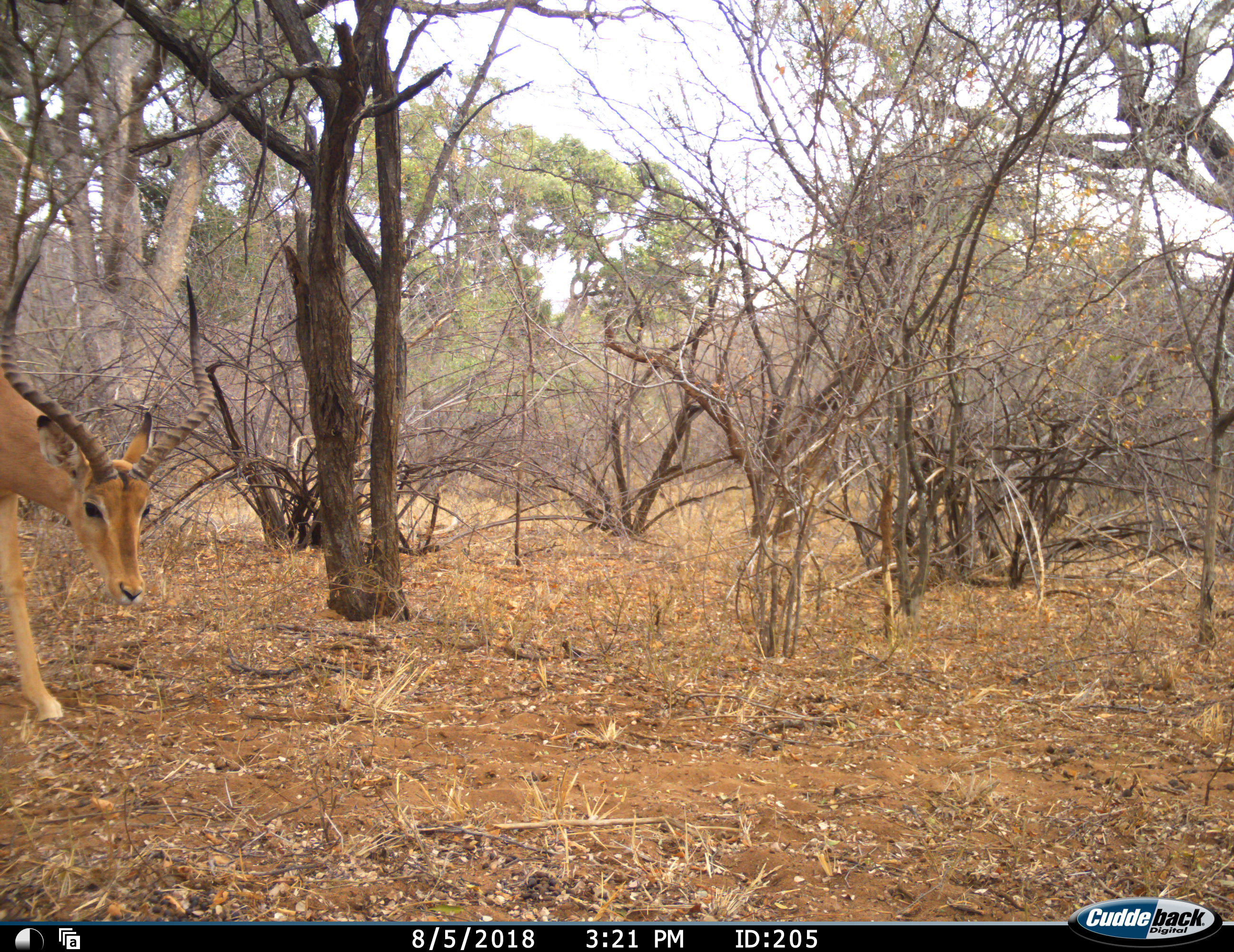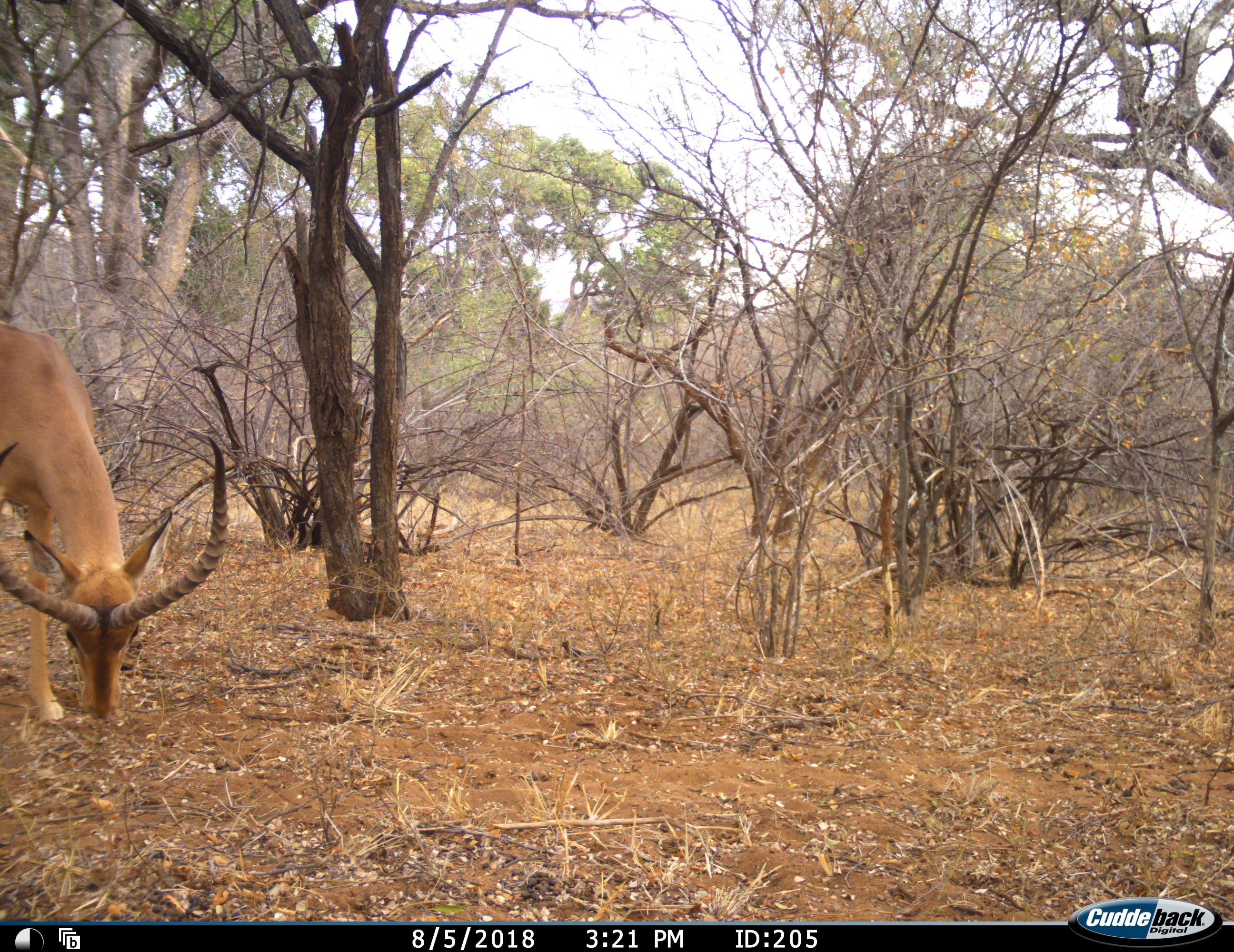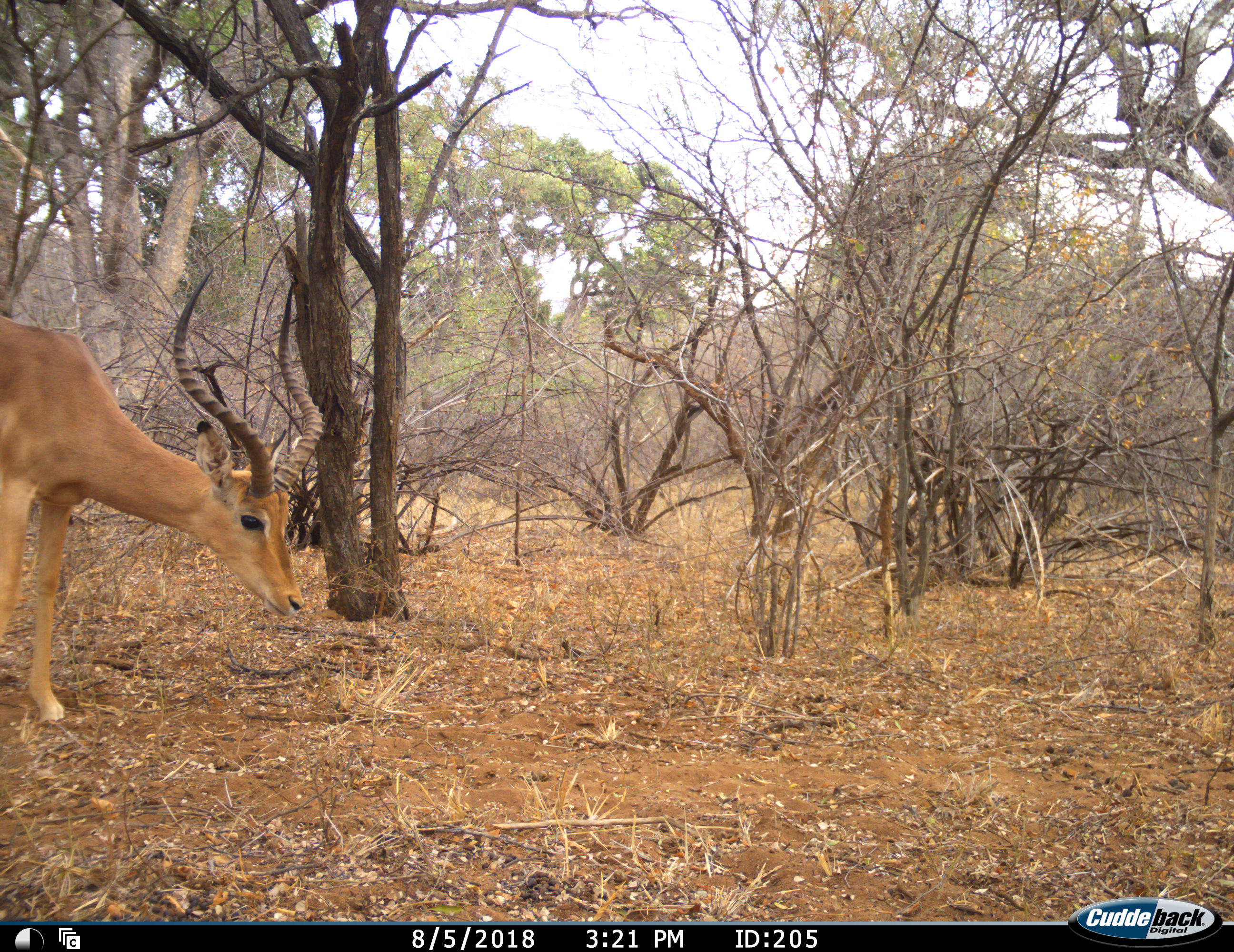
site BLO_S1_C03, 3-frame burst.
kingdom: Animalia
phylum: Chordata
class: Mammalia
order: Artiodactyla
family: Bovidae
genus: Aepyceros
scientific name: Aepyceros melampus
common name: impala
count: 1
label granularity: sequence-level